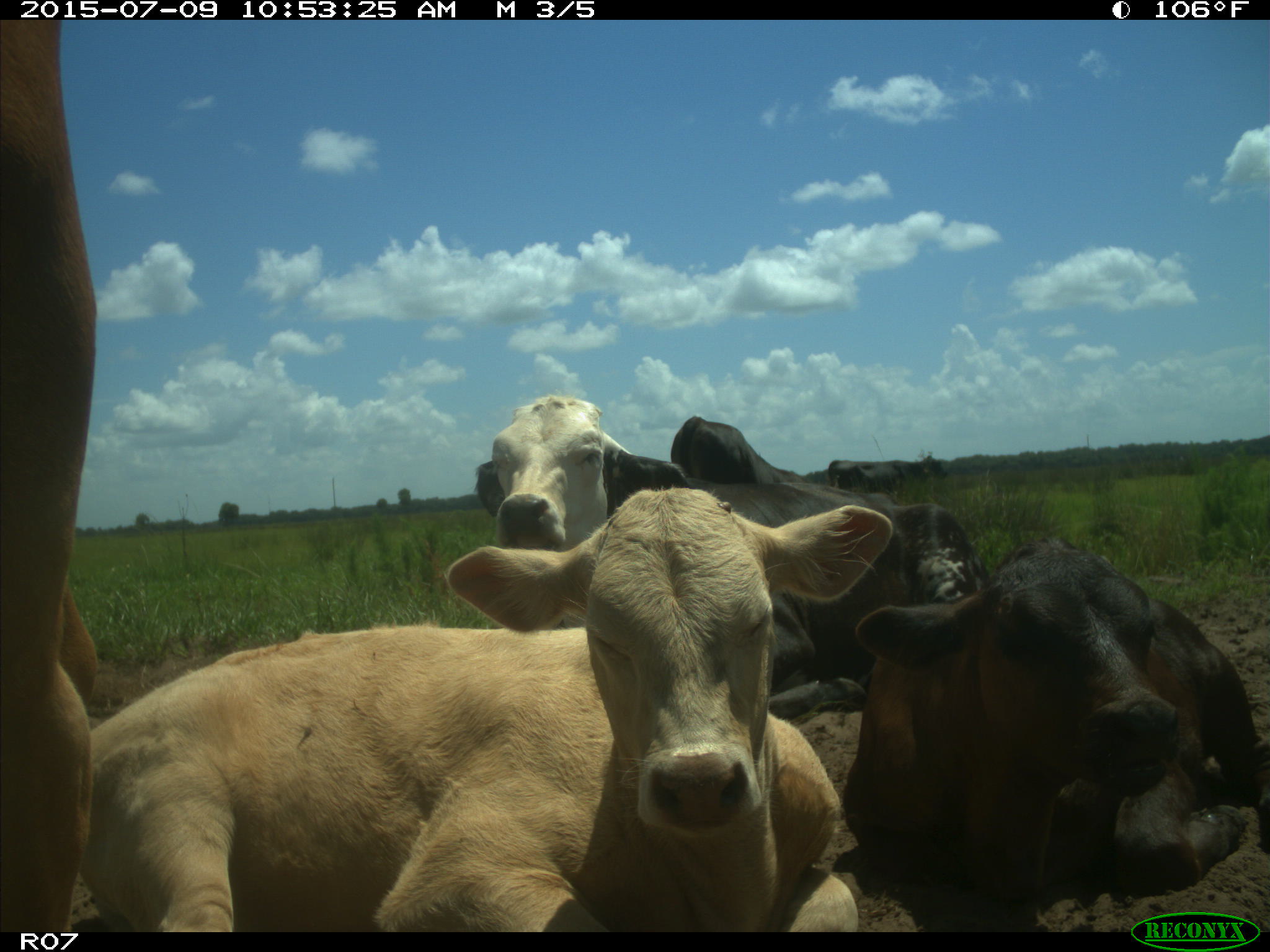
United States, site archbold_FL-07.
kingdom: Animalia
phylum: Chordata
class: Mammalia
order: Artiodactyla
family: Bovidae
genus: Bos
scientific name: Bos taurus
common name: domestic cow